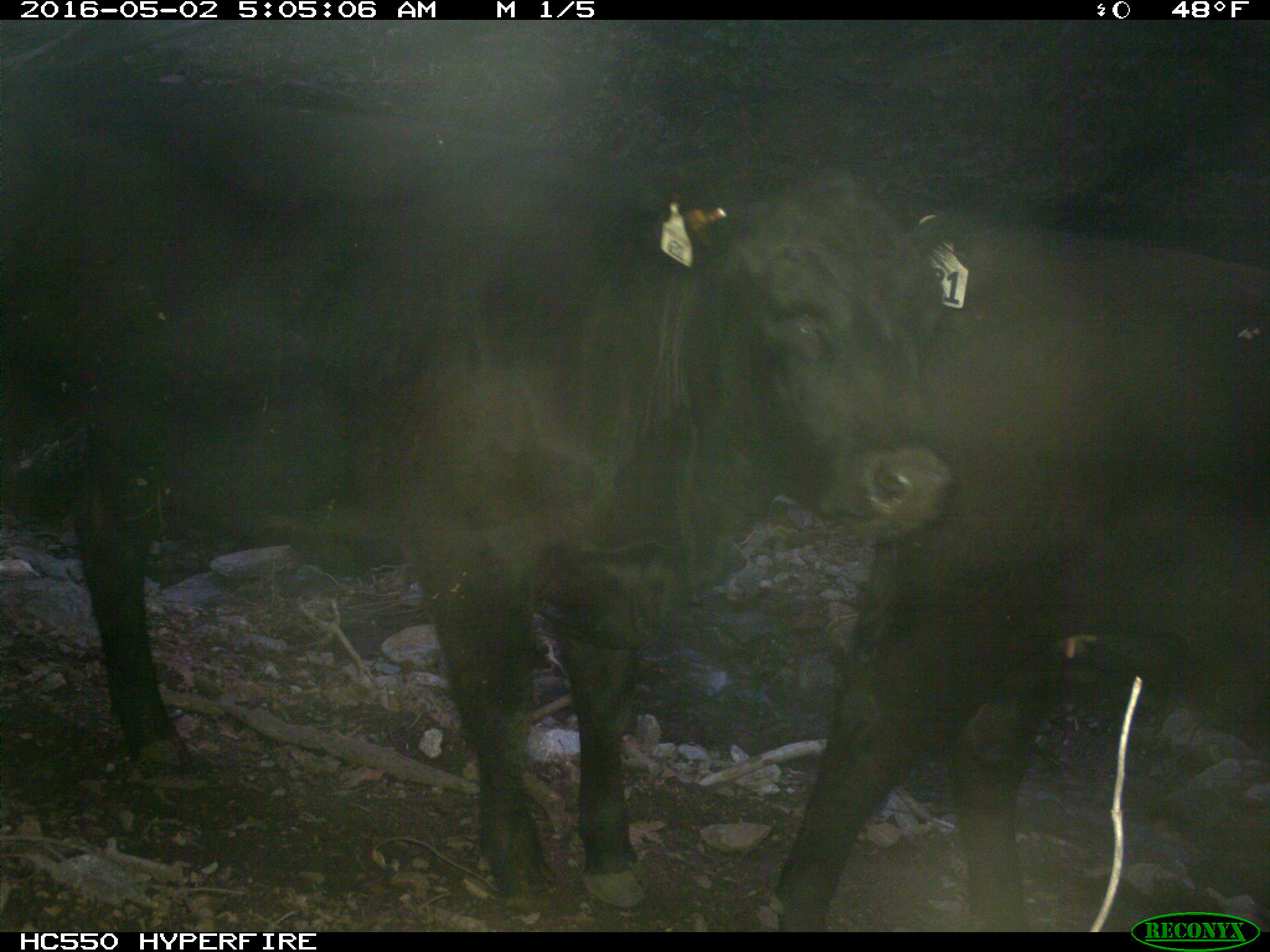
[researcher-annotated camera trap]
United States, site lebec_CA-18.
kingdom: Animalia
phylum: Chordata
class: Mammalia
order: Artiodactyla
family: Bovidae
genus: Bos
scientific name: Bos taurus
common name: domestic cow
Bos taurus (domestic cow).